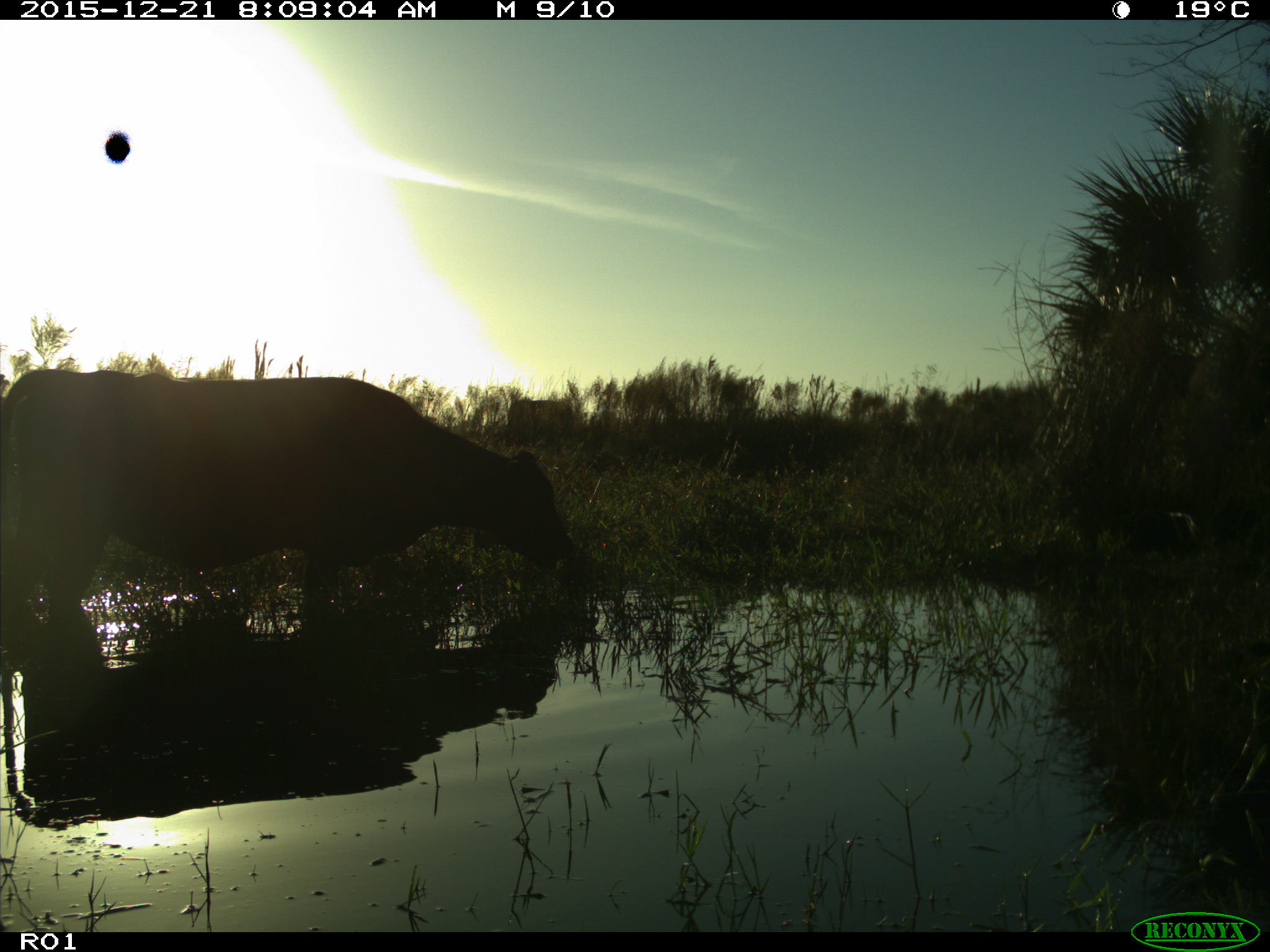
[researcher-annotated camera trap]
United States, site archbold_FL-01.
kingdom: Animalia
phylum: Chordata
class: Mammalia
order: Artiodactyla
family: Bovidae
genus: Bos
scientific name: Bos taurus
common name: domestic cow